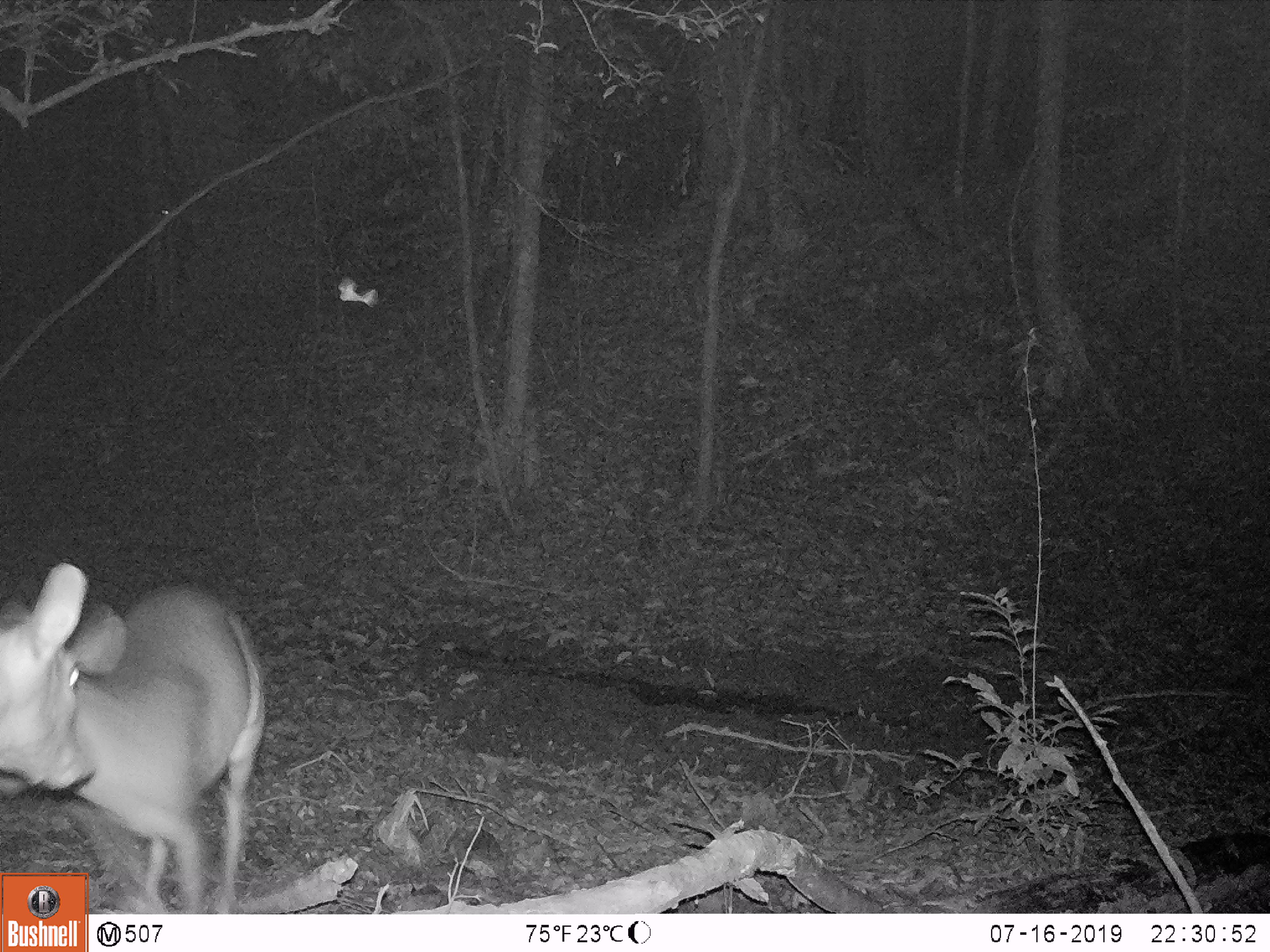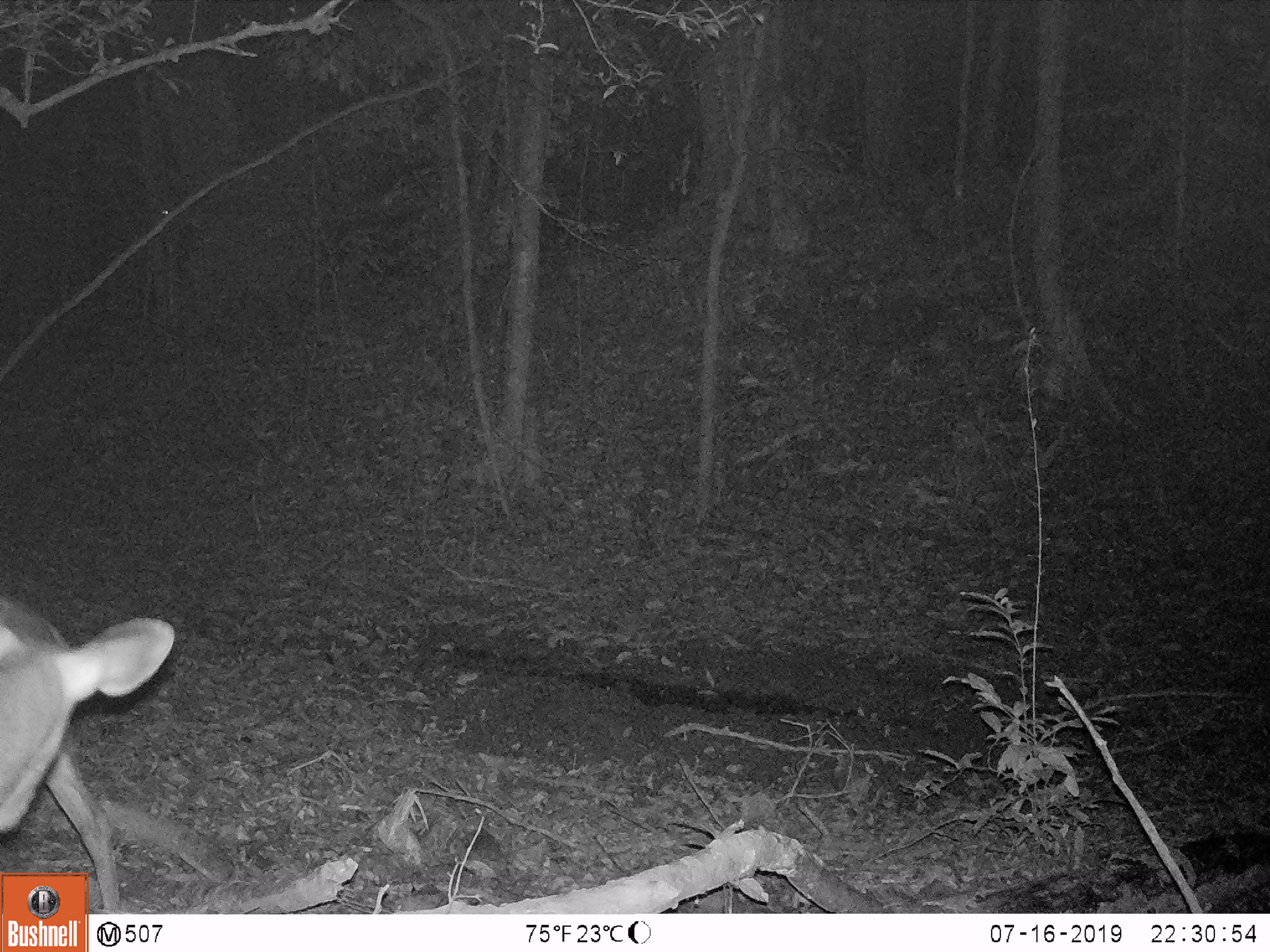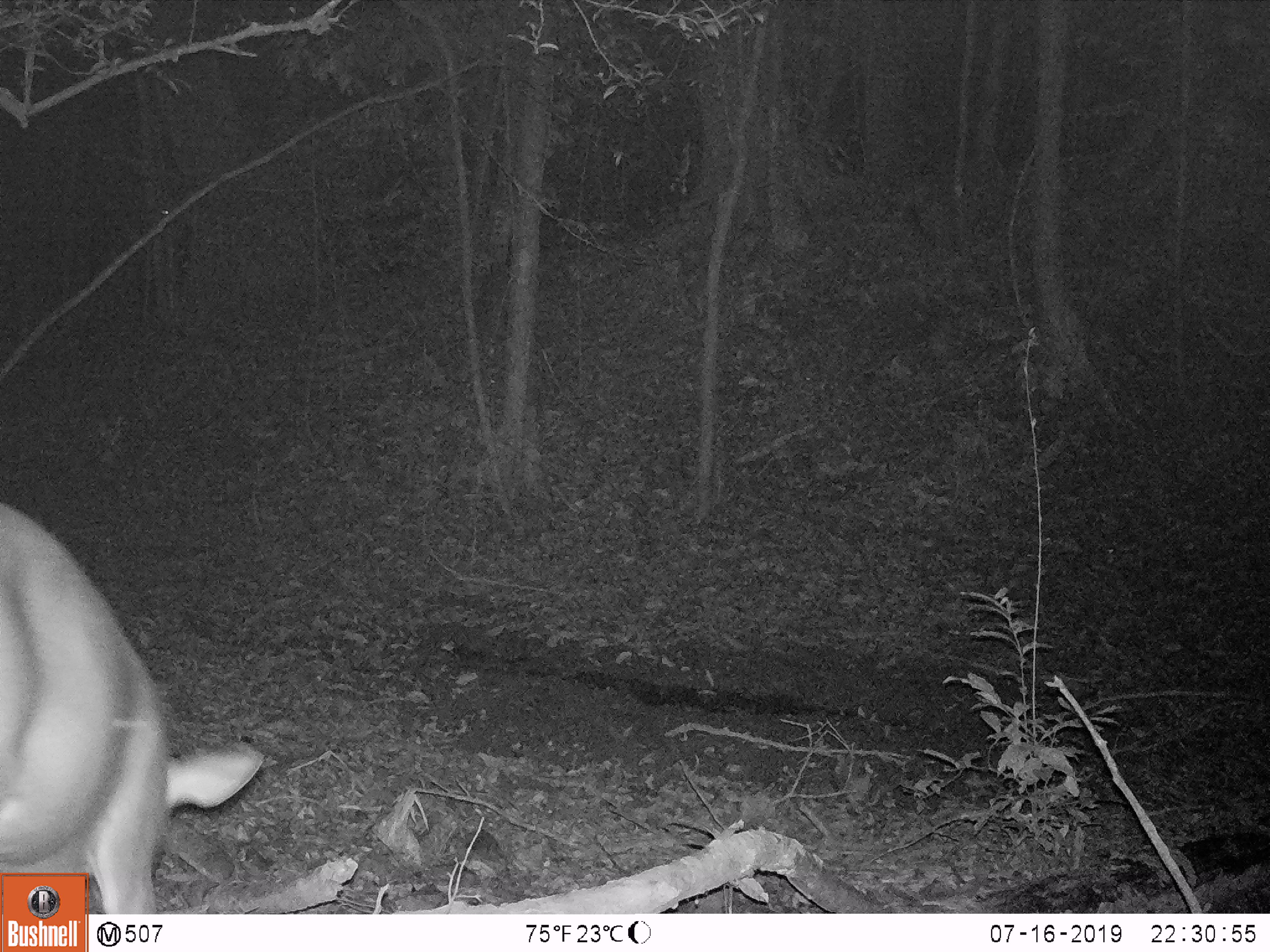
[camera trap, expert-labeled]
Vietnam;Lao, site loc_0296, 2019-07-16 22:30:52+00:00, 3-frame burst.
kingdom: Animalia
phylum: Chordata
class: Mammalia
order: Artiodactyla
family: Cervidae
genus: Muntiacus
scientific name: Muntiacus vuquangensis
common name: large-antlered muntjac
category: large antlered muntjac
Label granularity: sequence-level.